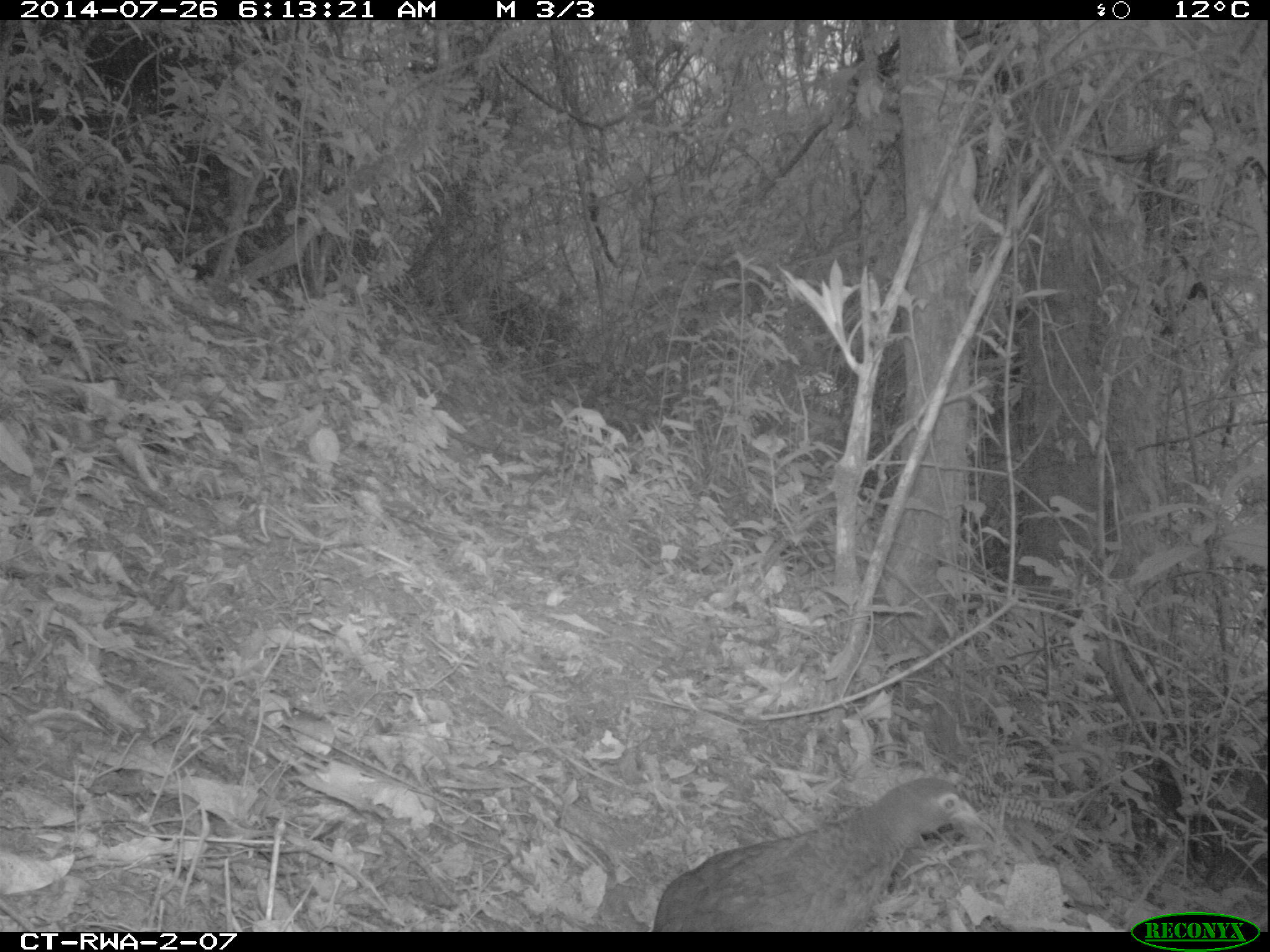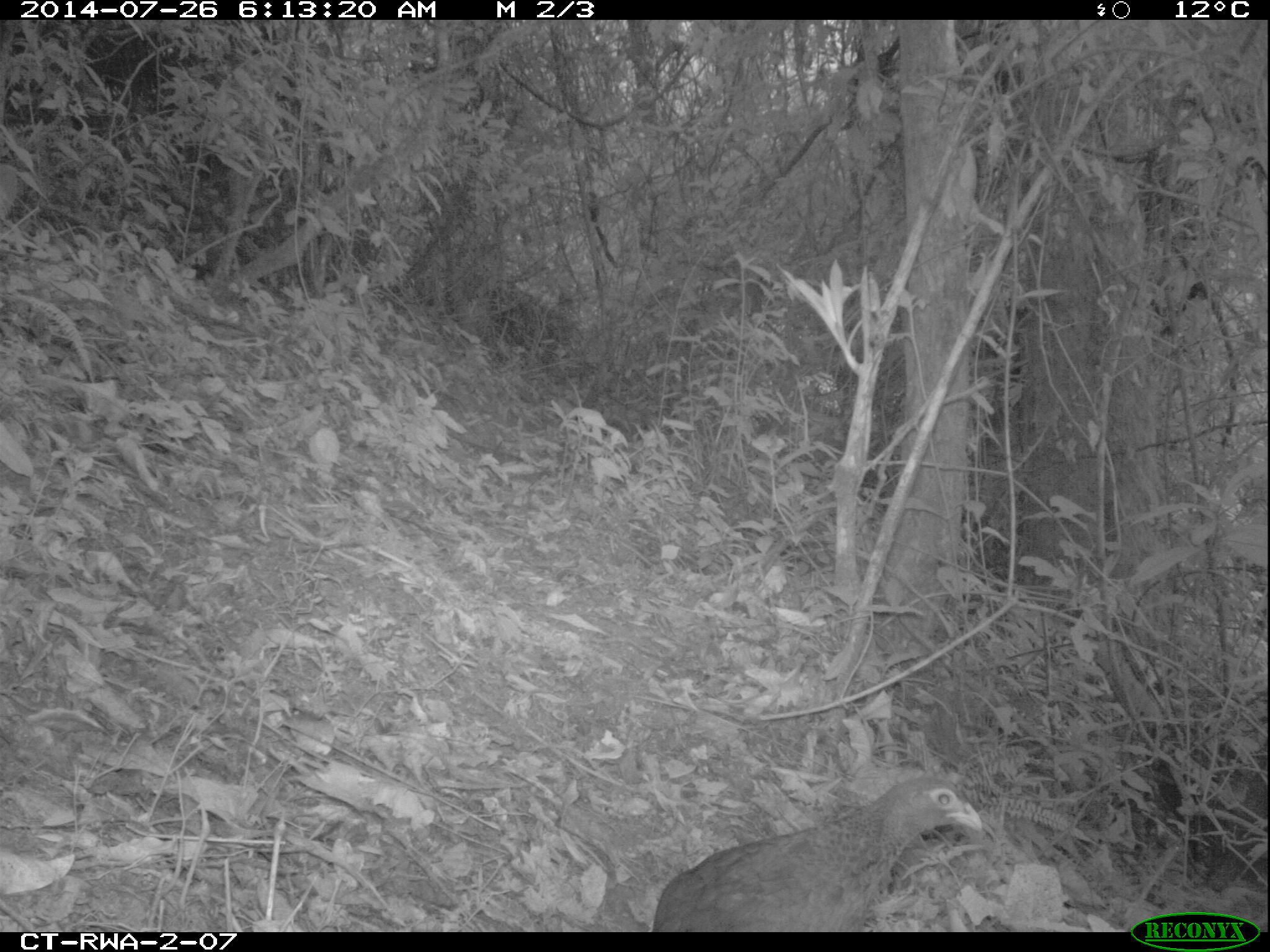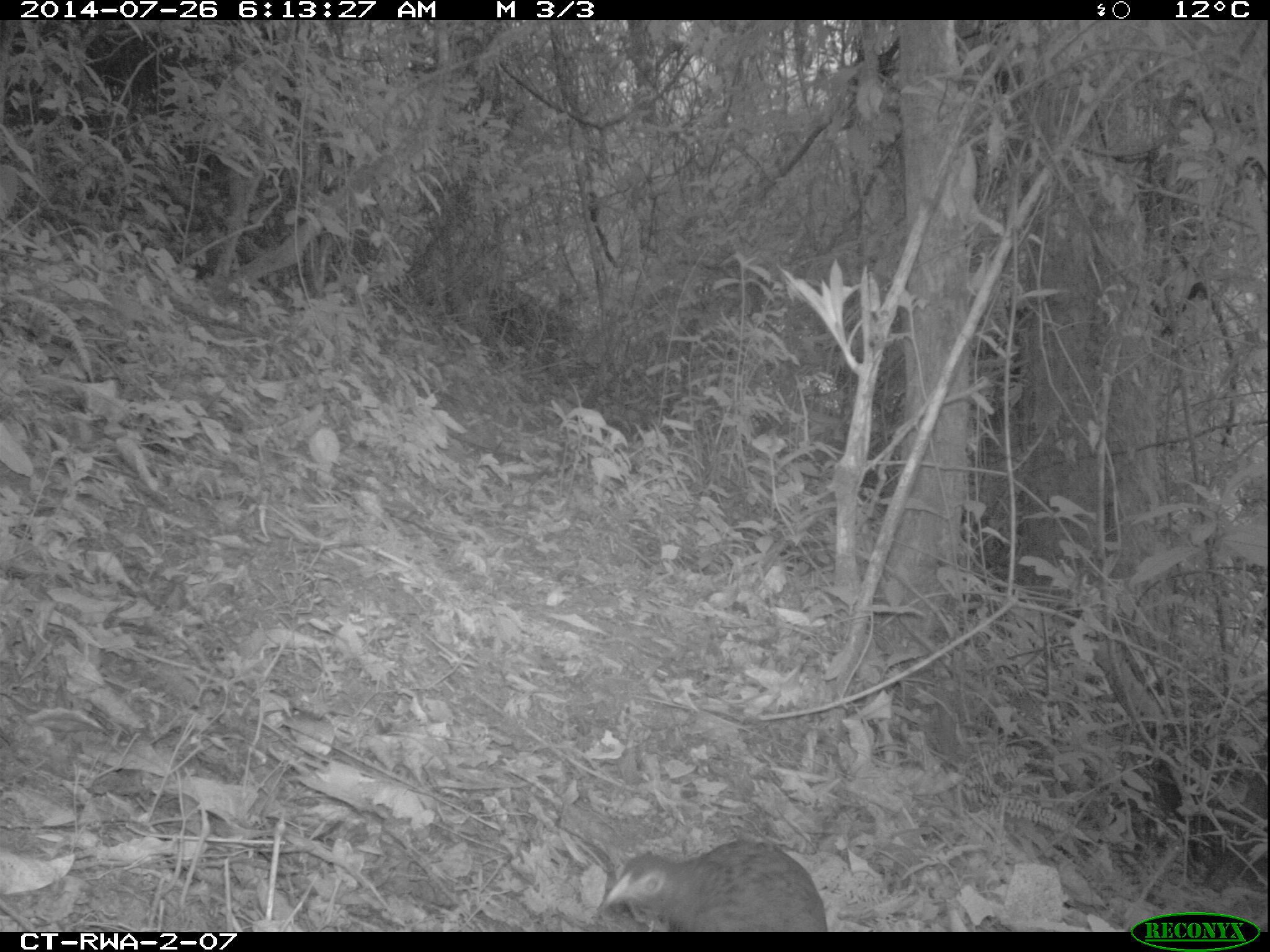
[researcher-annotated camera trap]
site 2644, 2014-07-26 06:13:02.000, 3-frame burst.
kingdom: Animalia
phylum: Chordata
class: Aves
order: Galliformes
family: Phasianidae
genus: Pternistis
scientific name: Pternistis nobilis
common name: handsome francolin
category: francolinus nobilis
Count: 1.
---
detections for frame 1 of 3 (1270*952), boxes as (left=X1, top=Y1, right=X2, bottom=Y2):
francolinus nobilis: (left=641, top=768, right=988, bottom=930)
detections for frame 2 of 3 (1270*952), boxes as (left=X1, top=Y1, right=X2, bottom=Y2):
francolinus nobilis: (left=645, top=768, right=989, bottom=933)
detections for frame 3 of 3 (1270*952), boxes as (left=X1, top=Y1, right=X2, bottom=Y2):
francolinus nobilis: (left=590, top=830, right=831, bottom=932)